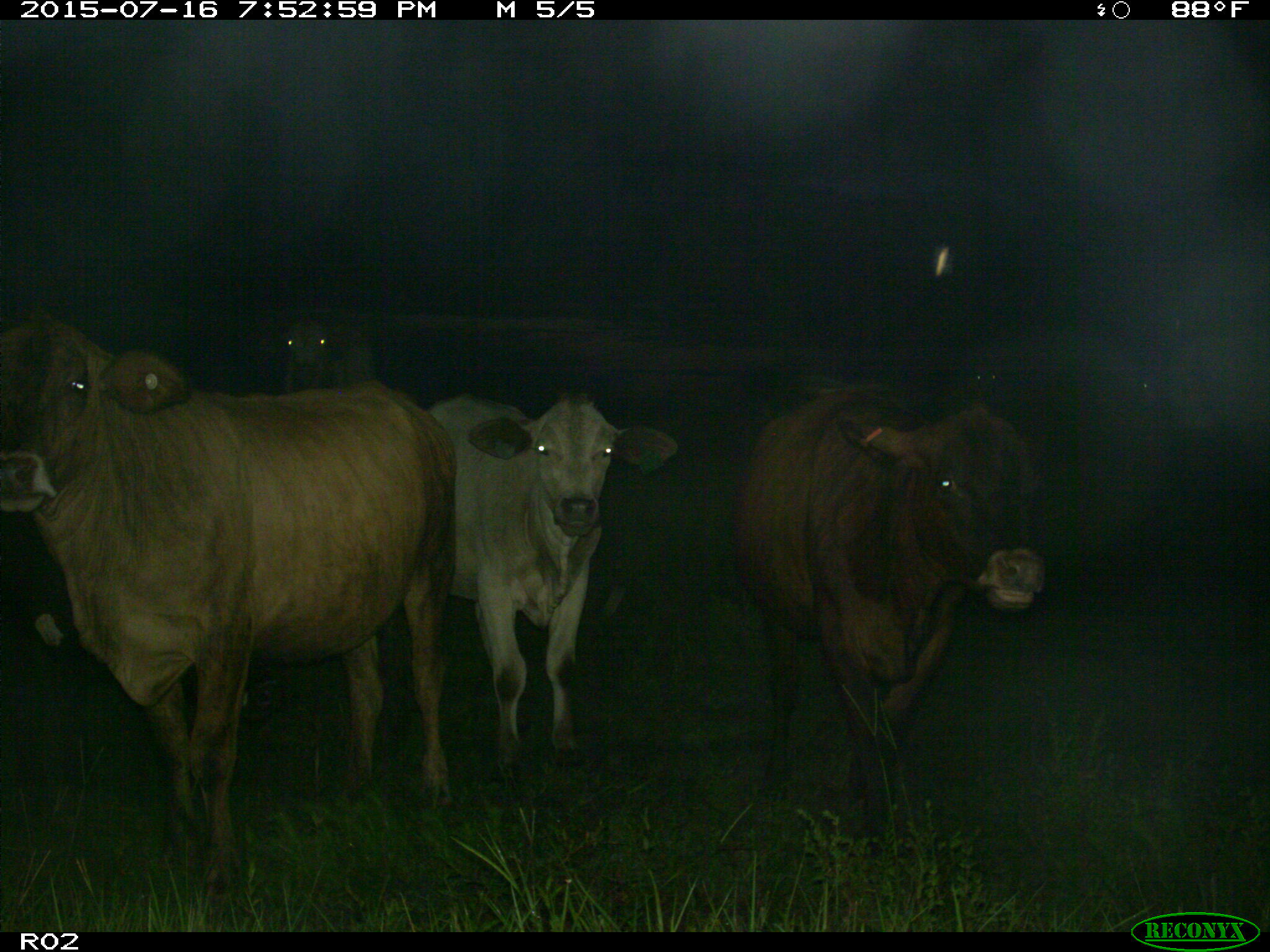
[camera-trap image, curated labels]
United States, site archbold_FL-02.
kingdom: Animalia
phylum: Chordata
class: Mammalia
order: Artiodactyla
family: Bovidae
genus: Bos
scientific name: Bos taurus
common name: domestic cow